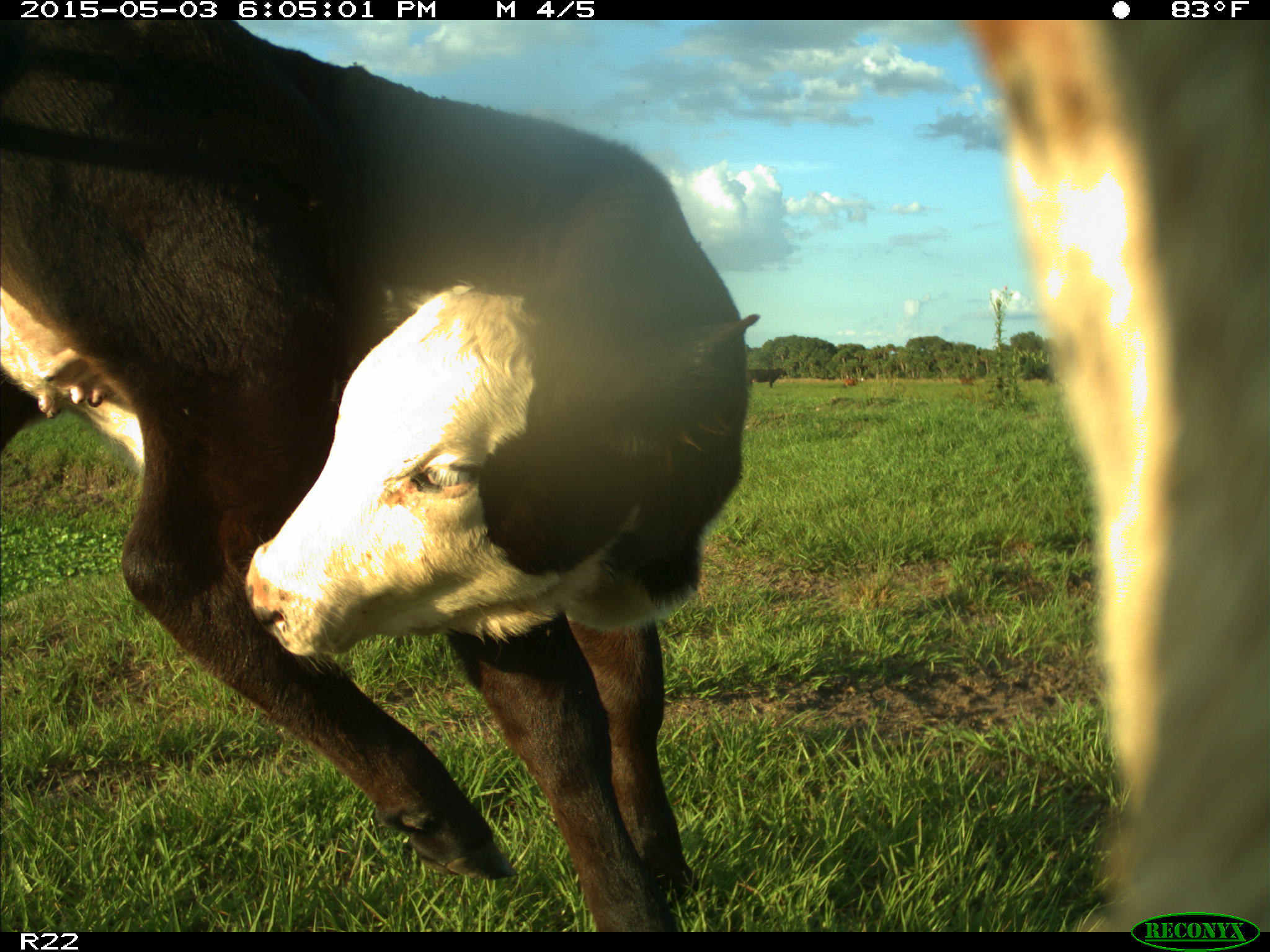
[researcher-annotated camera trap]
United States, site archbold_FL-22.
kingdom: Animalia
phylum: Chordata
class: Mammalia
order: Artiodactyla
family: Bovidae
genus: Bos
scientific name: Bos taurus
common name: domestic cow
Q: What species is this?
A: Bos taurus (domestic cow).